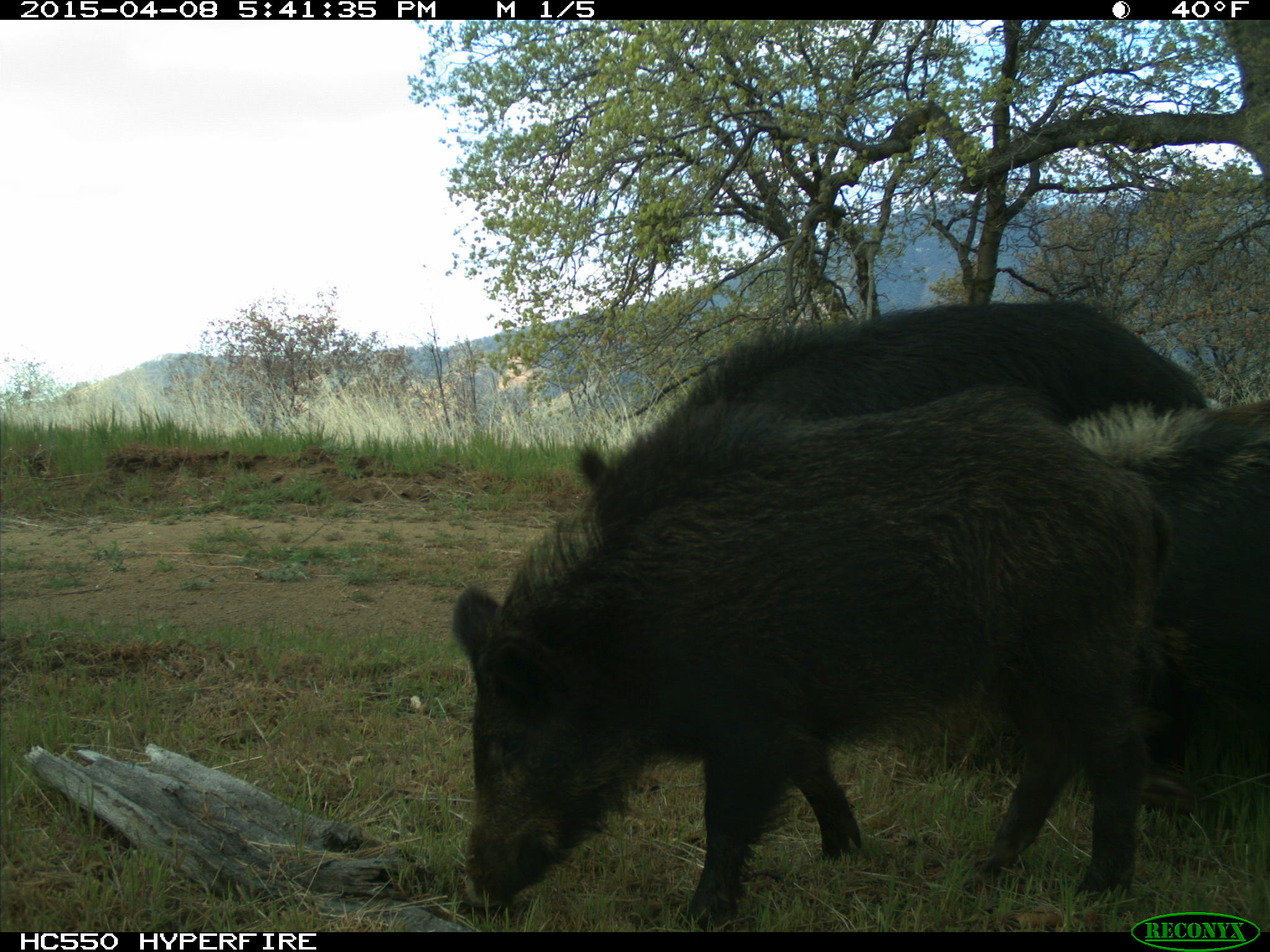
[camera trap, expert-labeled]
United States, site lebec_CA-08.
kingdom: Animalia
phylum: Chordata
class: Mammalia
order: Artiodactyla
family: Suidae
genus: Sus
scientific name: Sus scrofa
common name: wild boar